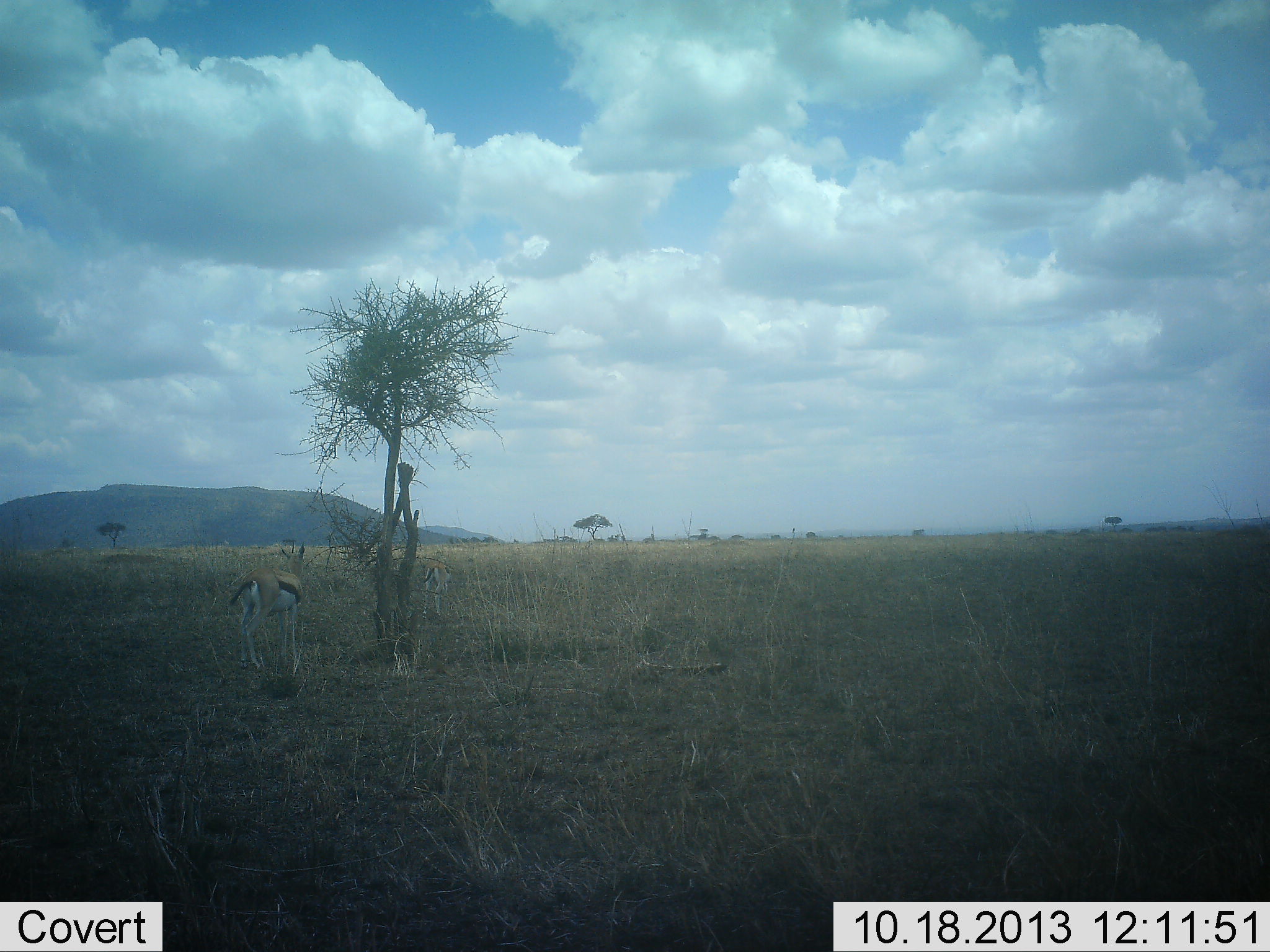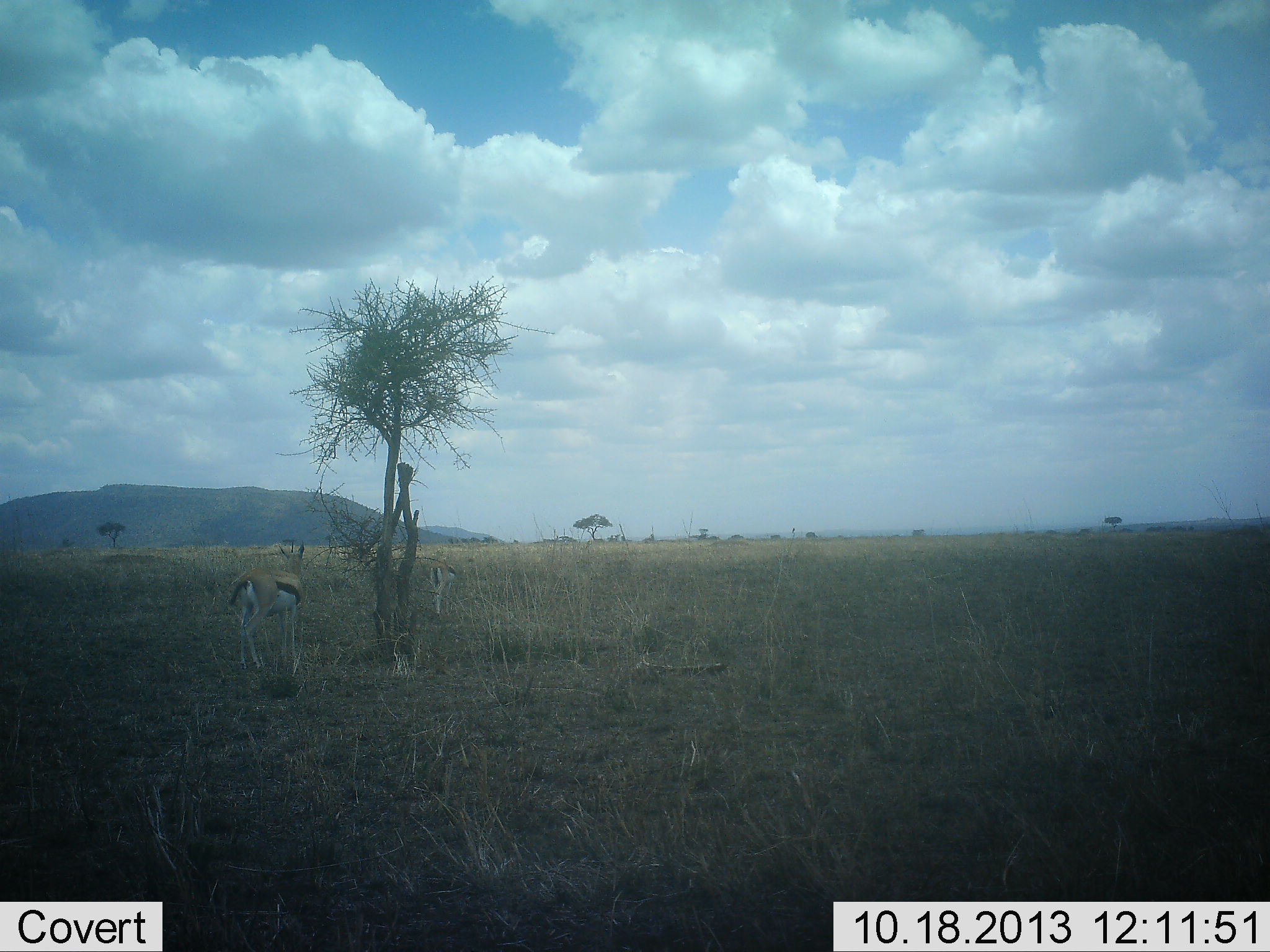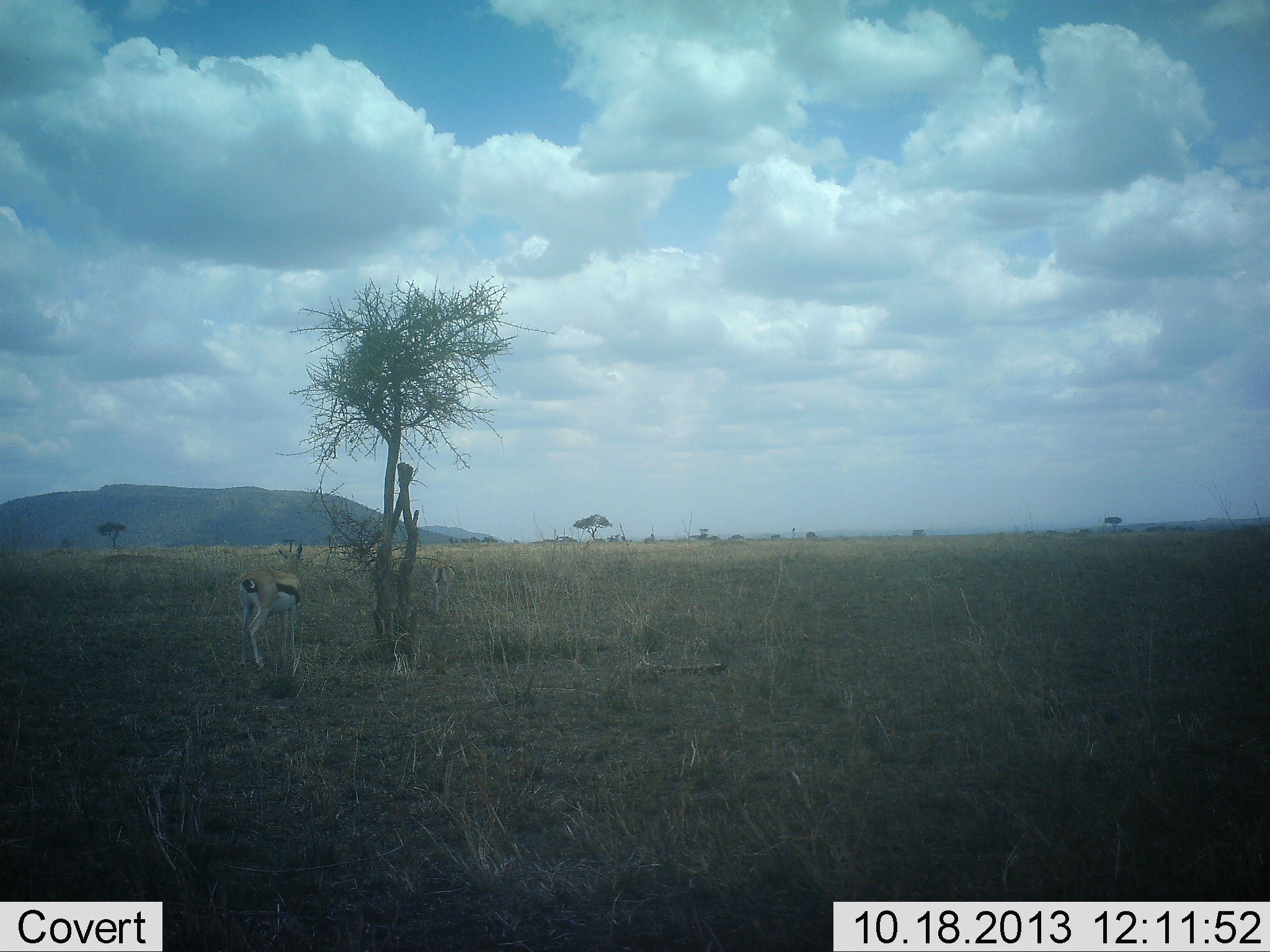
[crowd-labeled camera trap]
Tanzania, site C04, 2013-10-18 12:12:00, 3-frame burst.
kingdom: Animalia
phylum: Chordata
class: Mammalia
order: Artiodactyla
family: Bovidae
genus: Eudorcas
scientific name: Eudorcas thomsonii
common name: thomson's gazelle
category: gazellethomsons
Gazellethomsons (thomson's gazelle) (Eudorcas thomsonii), count 2. Behavior (volunteer vote fractions): standing 90%, resting 0%, moving 30%, interacting 0%. Young present (vote fraction): 0%. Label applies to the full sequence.